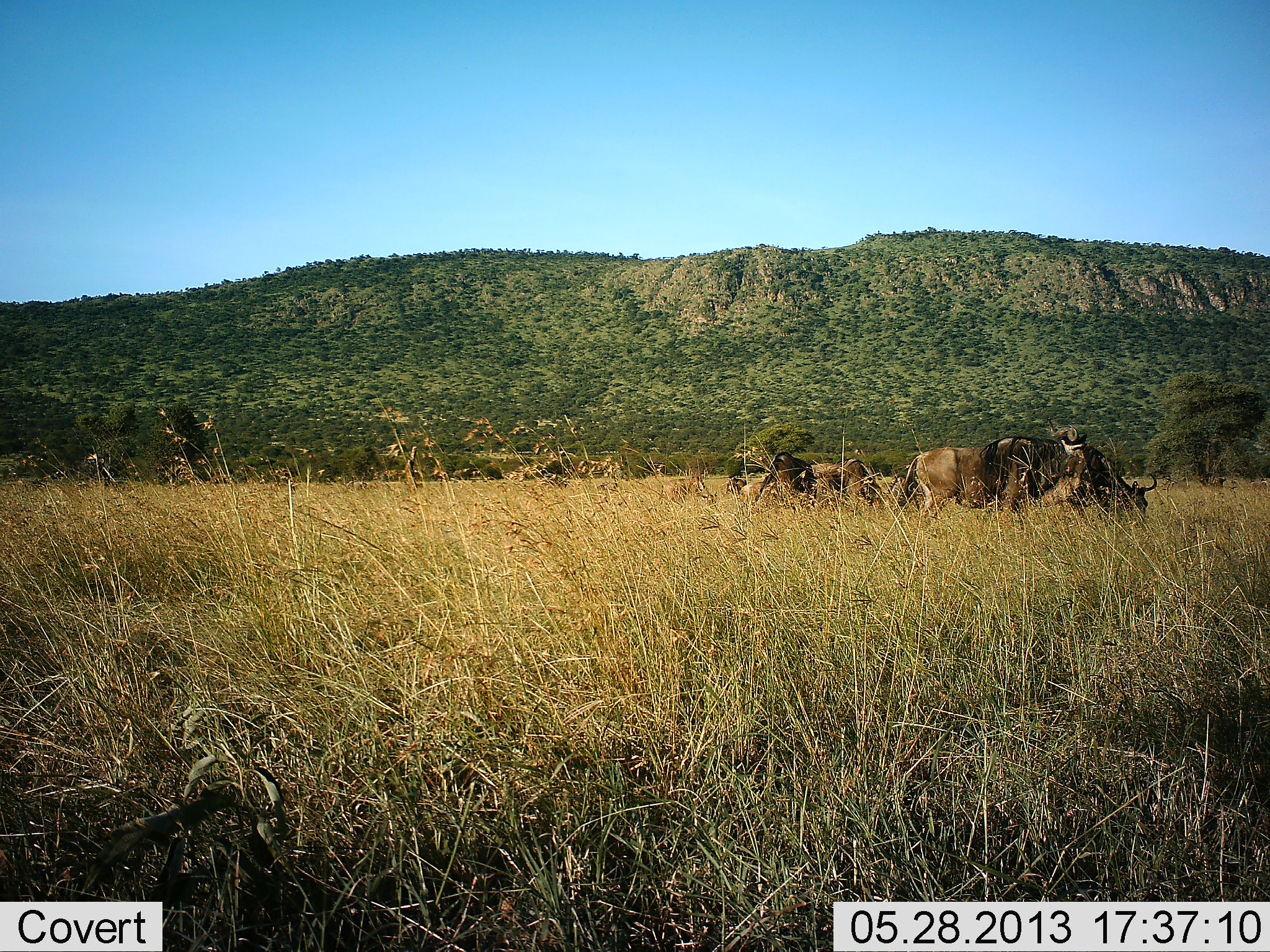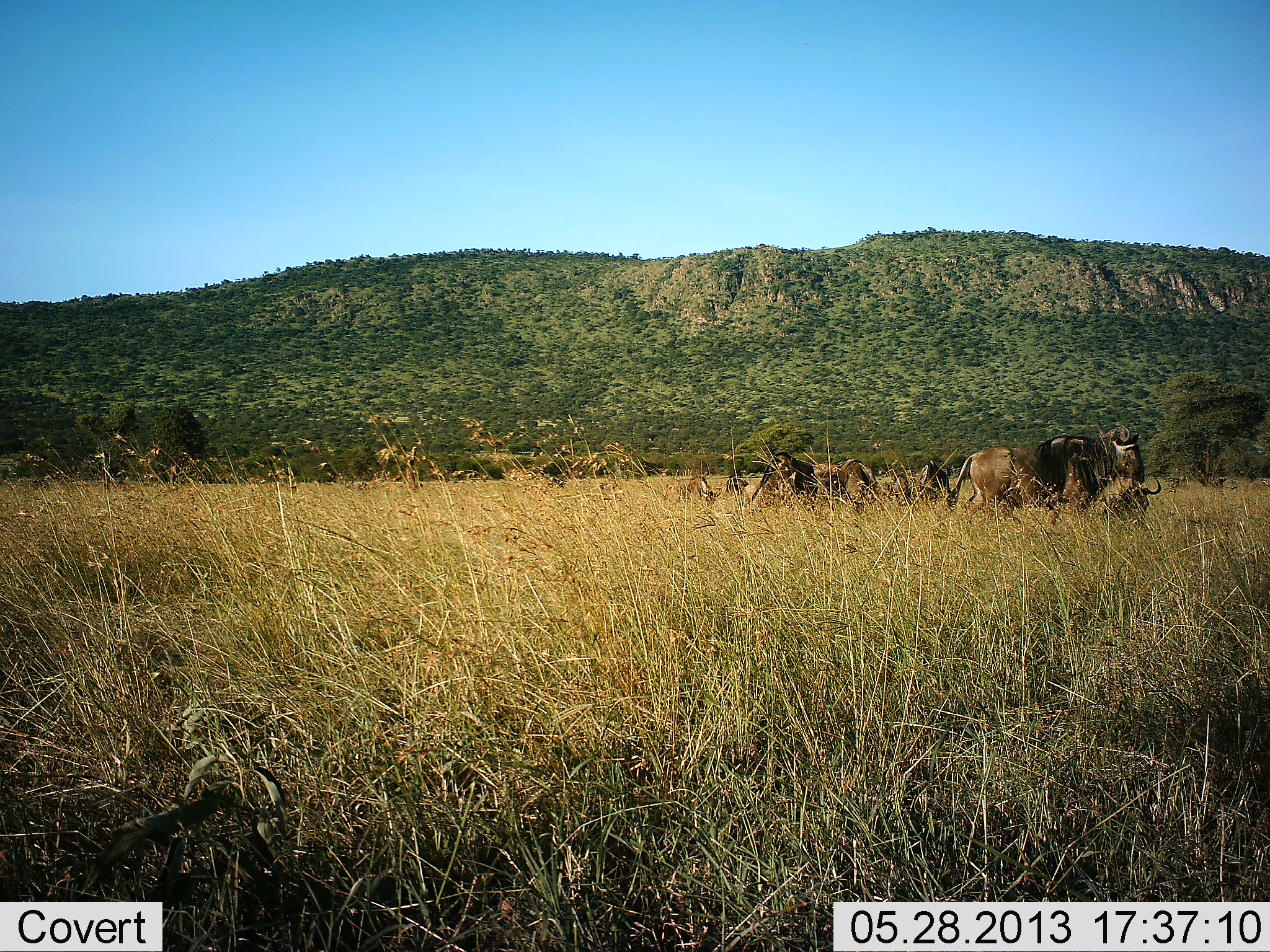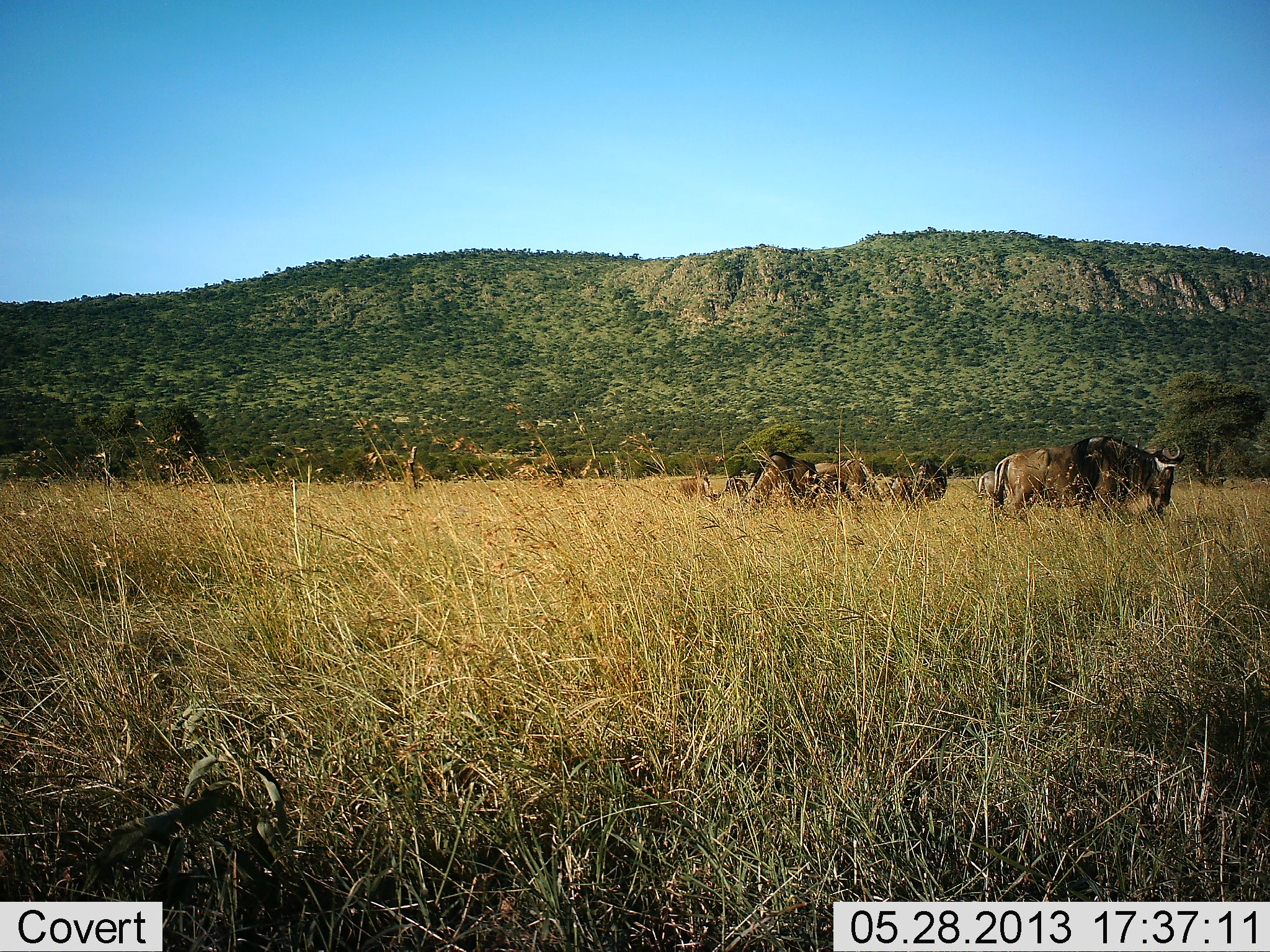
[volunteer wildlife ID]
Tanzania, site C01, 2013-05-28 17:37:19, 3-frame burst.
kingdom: Animalia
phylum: Chordata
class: Mammalia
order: Artiodactyla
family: Bovidae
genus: Connochaetes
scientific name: Connochaetes taurinus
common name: blue wildebeest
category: wildebeest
Wildebeest (blue wildebeest) (Connochaetes taurinus), count 6. Behavior (volunteer vote fractions): standing 50%, resting 30%, moving 75%, interacting 5%. Young present (vote fraction): 5%. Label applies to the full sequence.